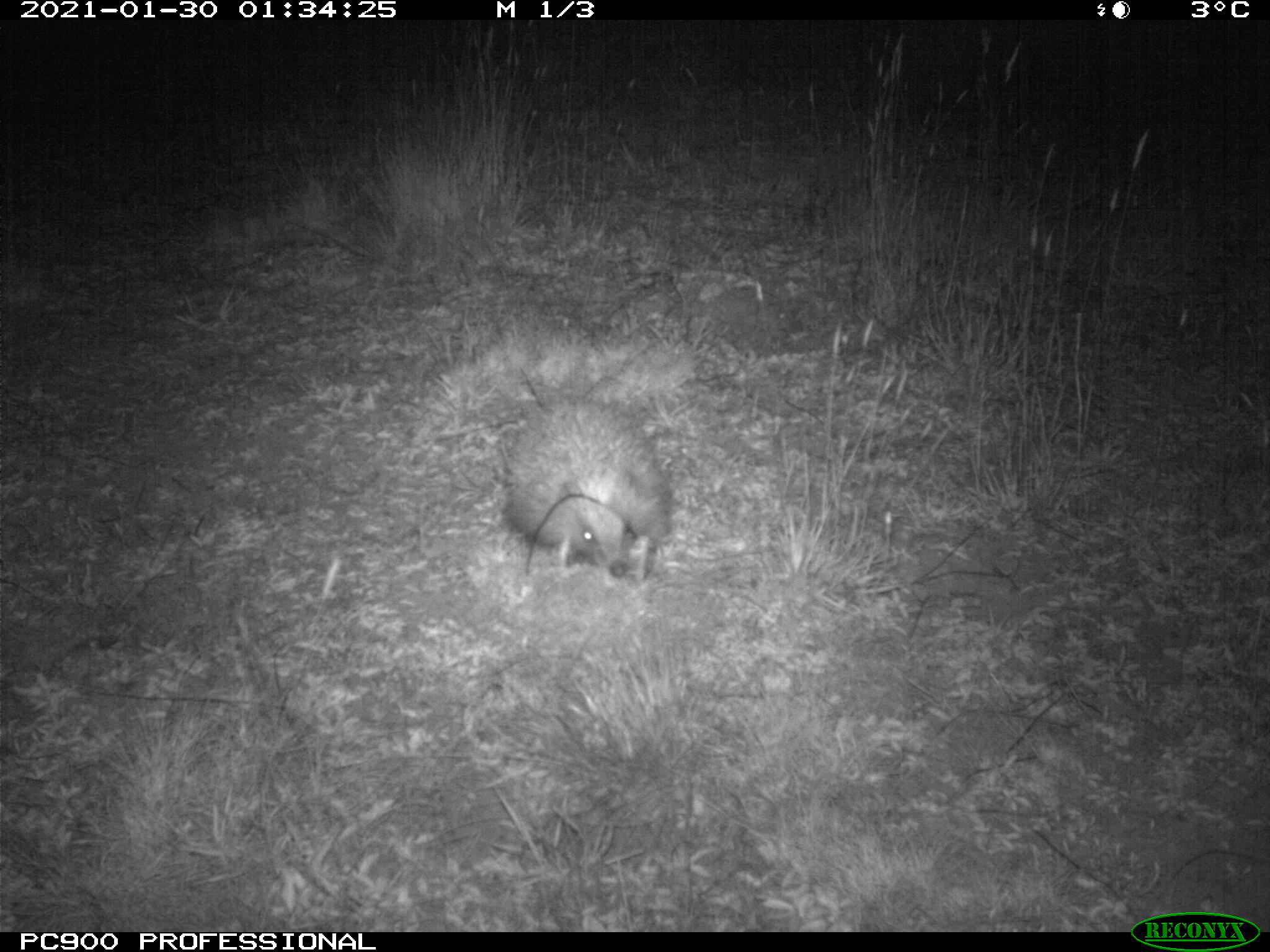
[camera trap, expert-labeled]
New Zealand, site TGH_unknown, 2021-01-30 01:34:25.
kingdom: Animalia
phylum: Chordata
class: Mammalia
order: Eulipotyphla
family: Erinaceidae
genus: Erinaceus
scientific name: Erinaceus europaeus europaeus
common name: european hedgehog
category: hedgehog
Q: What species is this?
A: Hedgehog (european hedgehog) (Erinaceus europaeus europaeus).